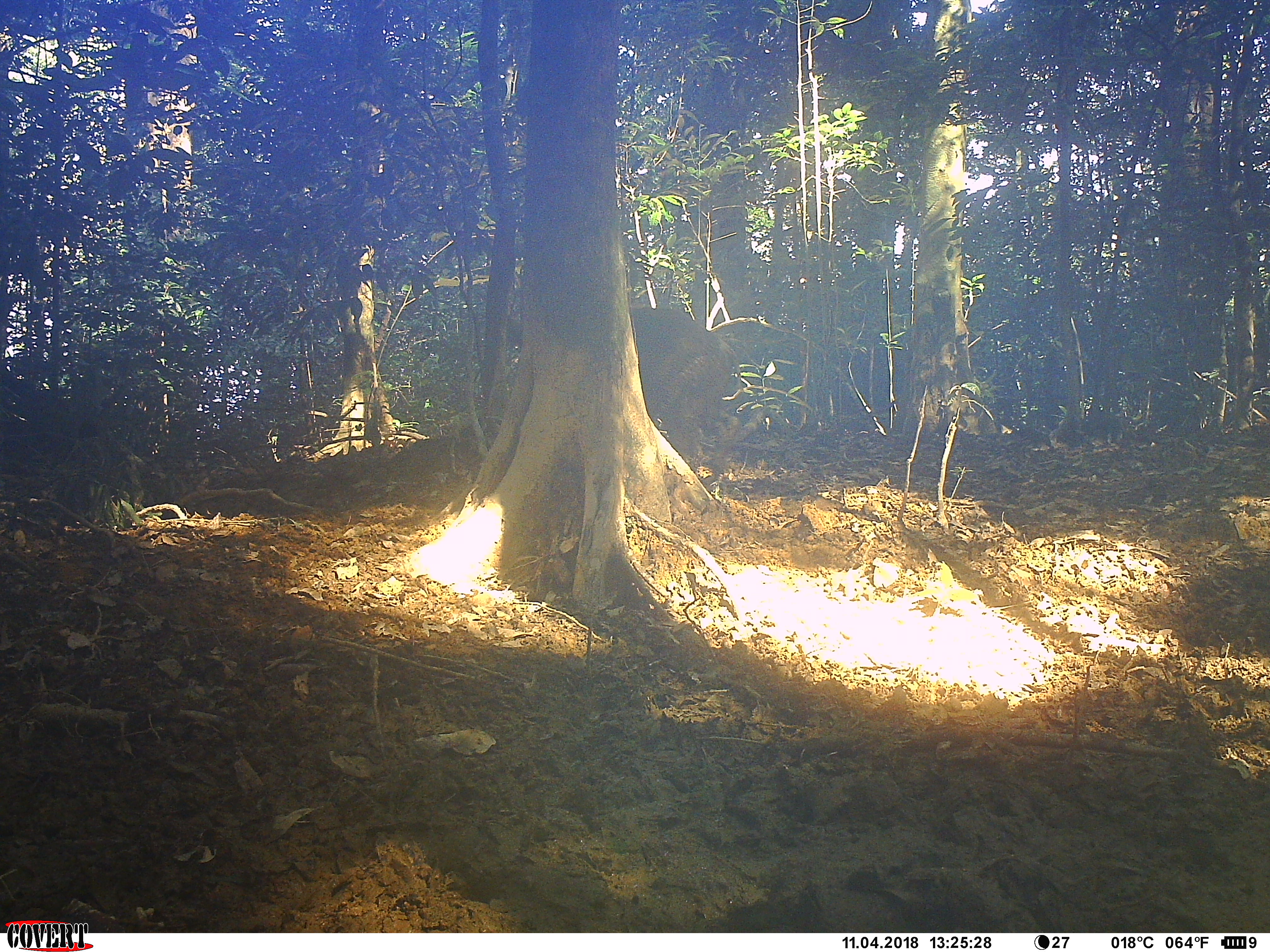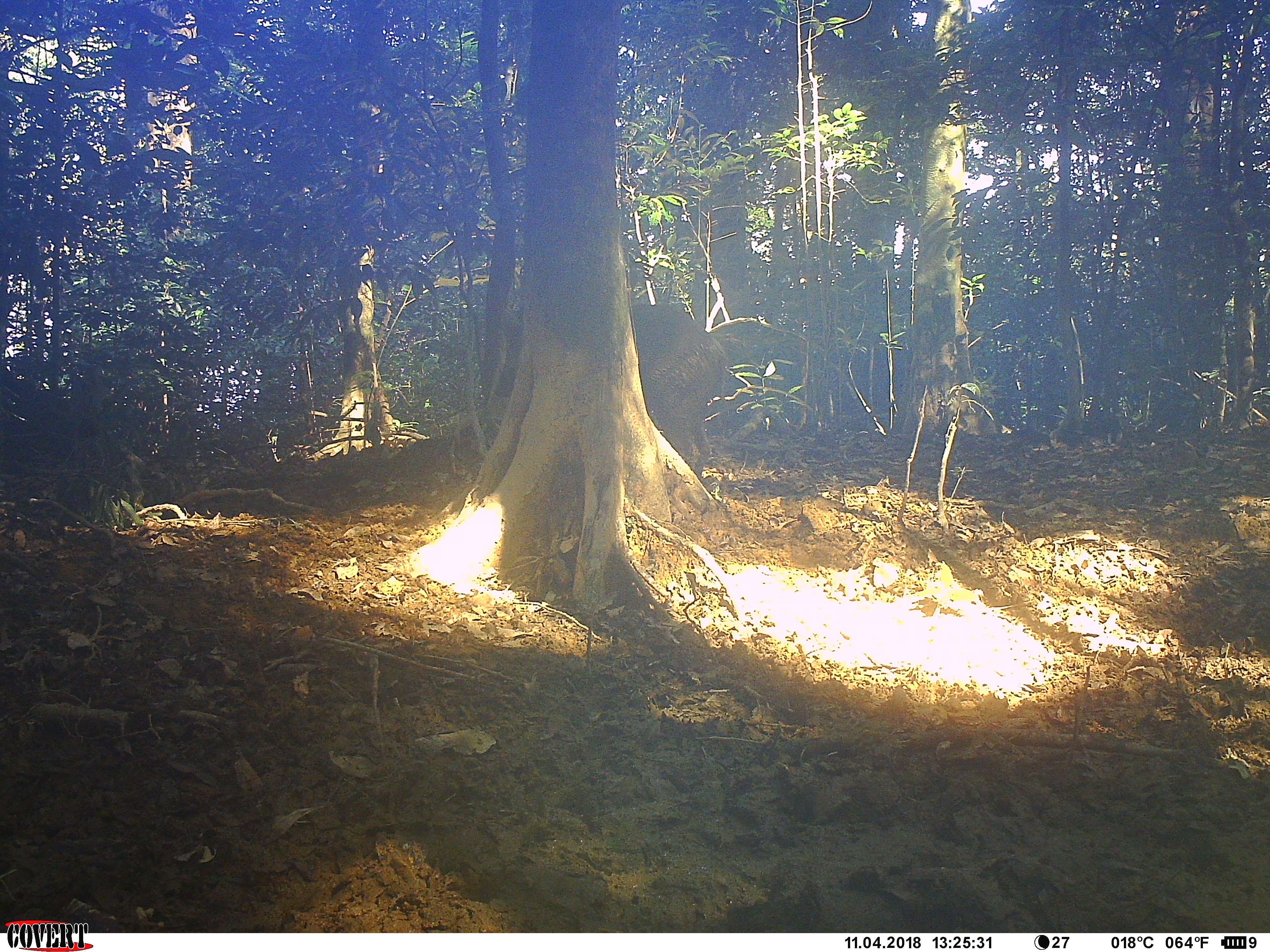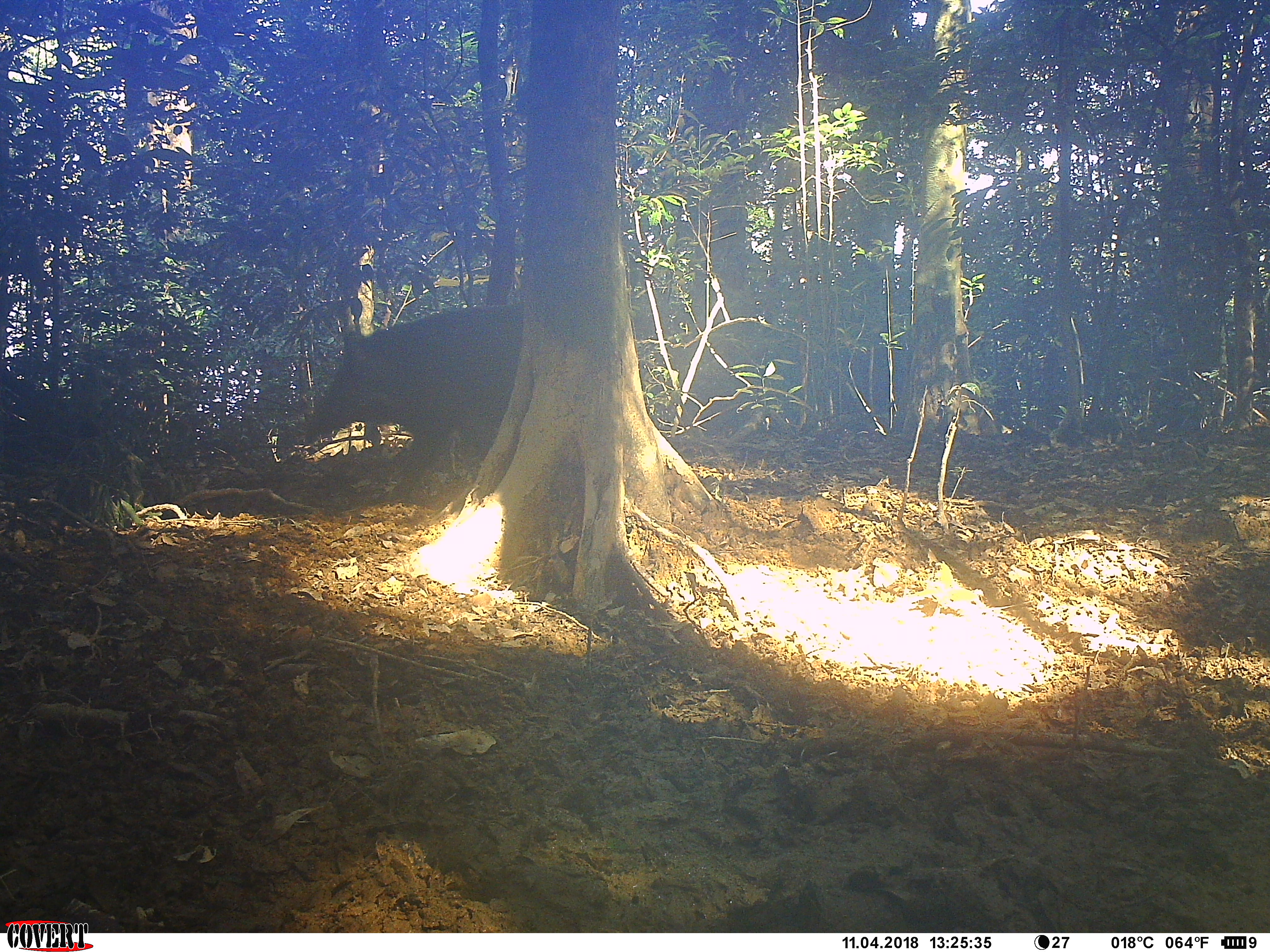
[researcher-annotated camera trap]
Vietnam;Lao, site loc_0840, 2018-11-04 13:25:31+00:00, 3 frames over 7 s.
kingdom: Animalia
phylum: Chordata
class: Mammalia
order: Artiodactyla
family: Suidae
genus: Sus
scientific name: Sus scrofa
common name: eurasian wild pig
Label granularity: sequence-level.